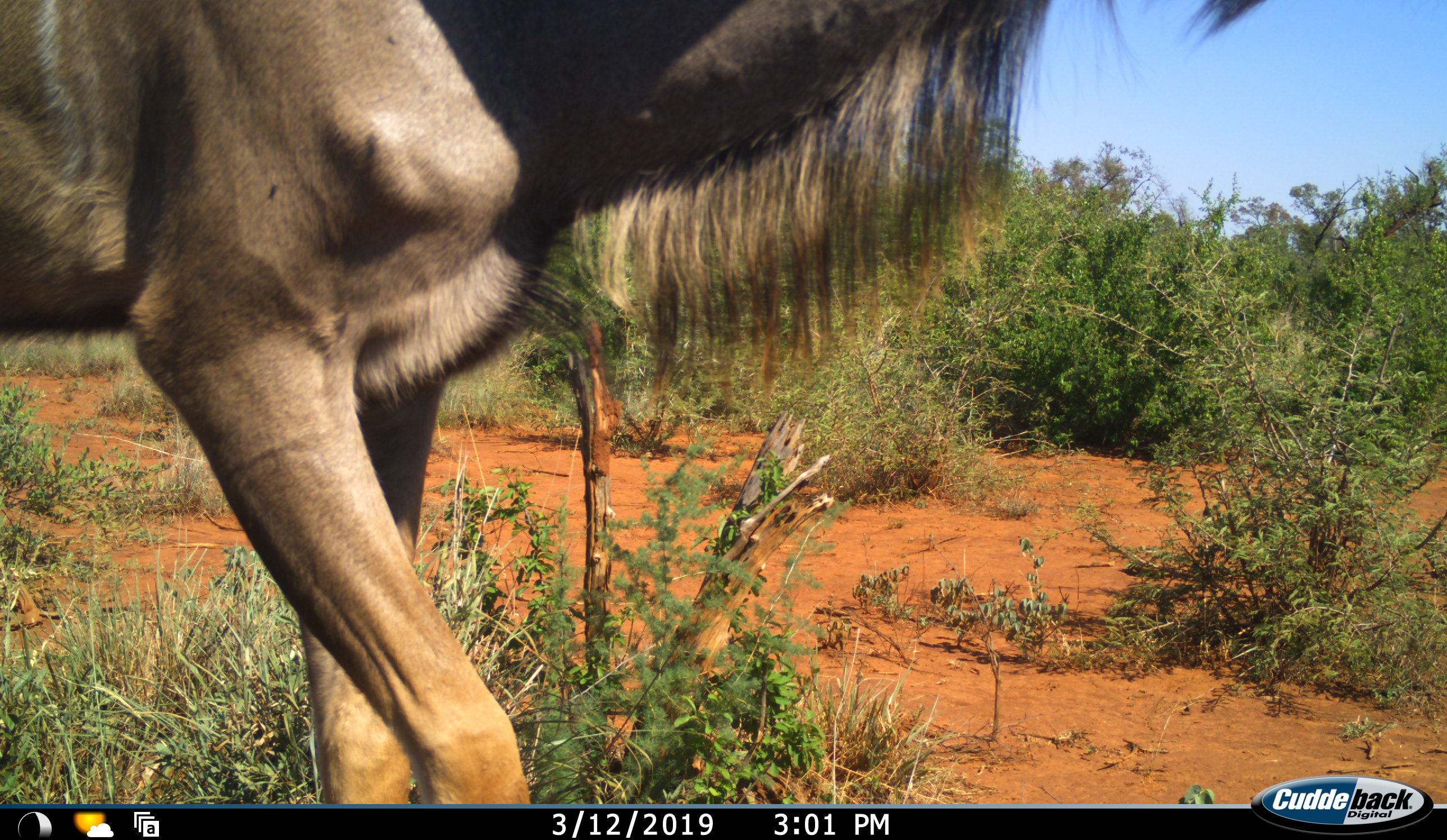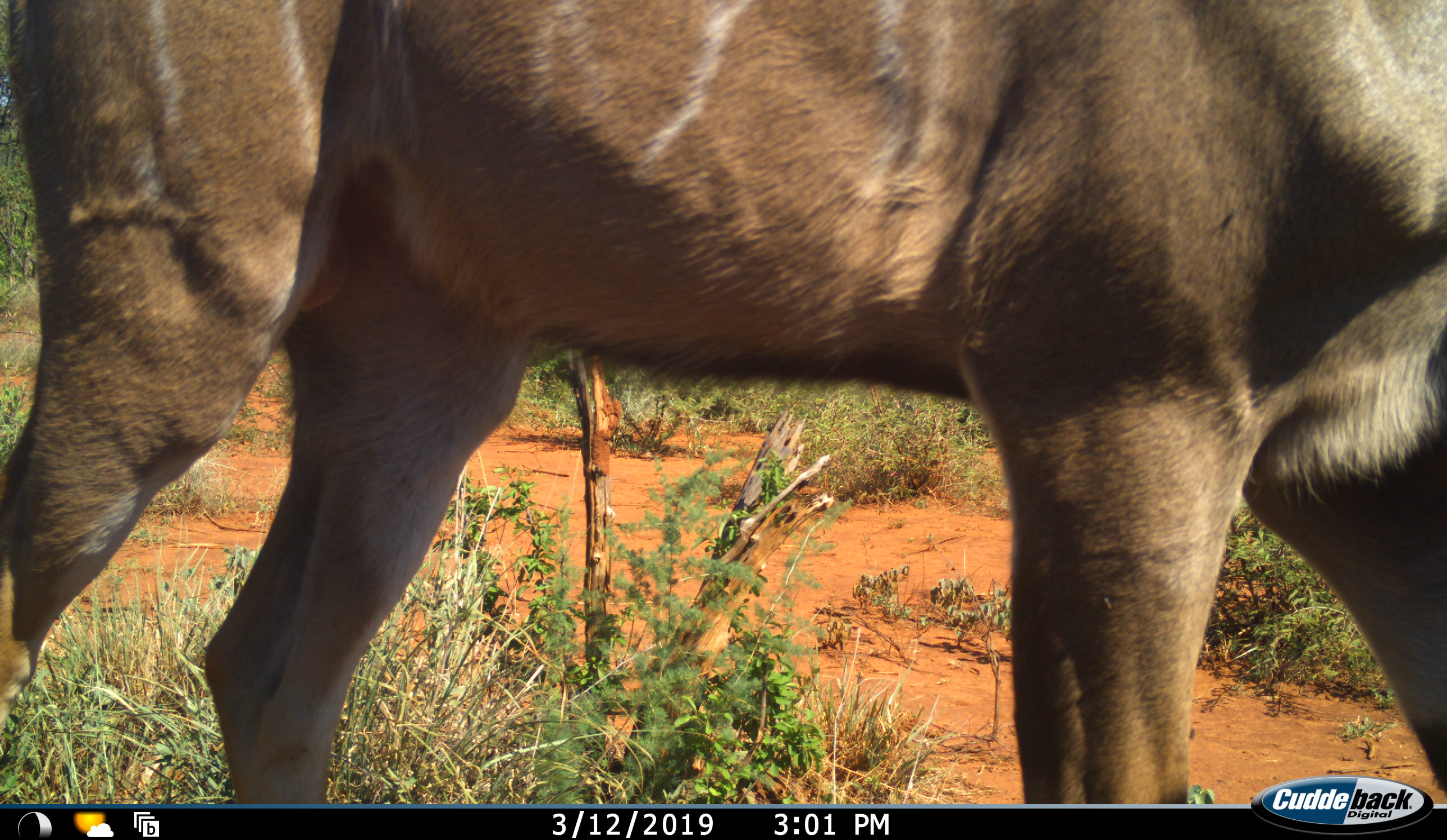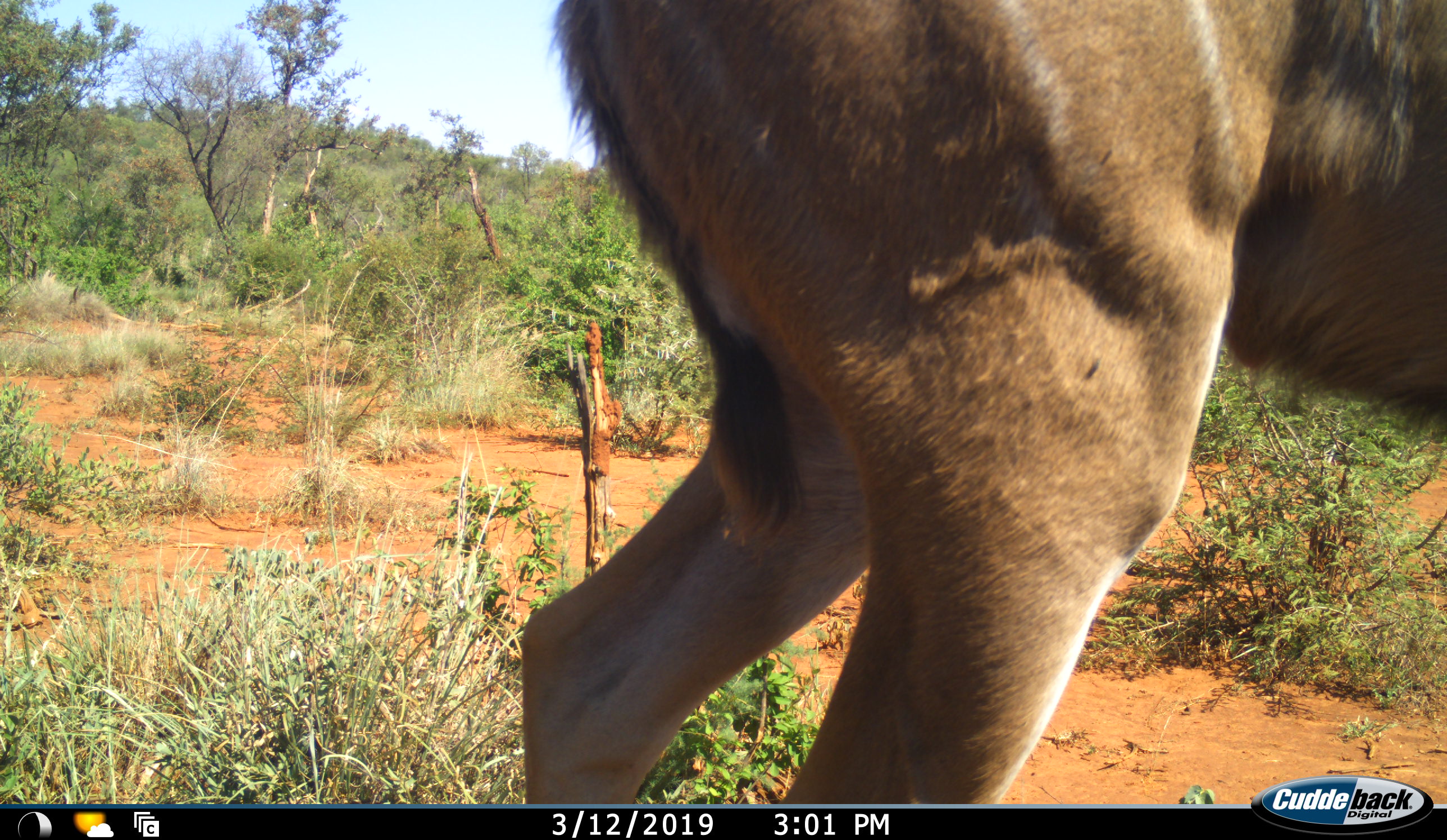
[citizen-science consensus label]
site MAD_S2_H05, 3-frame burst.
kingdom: Animalia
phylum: Chordata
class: Mammalia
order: Artiodactyla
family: Bovidae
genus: Tragelaphus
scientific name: Tragelaphus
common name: kudu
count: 1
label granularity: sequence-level